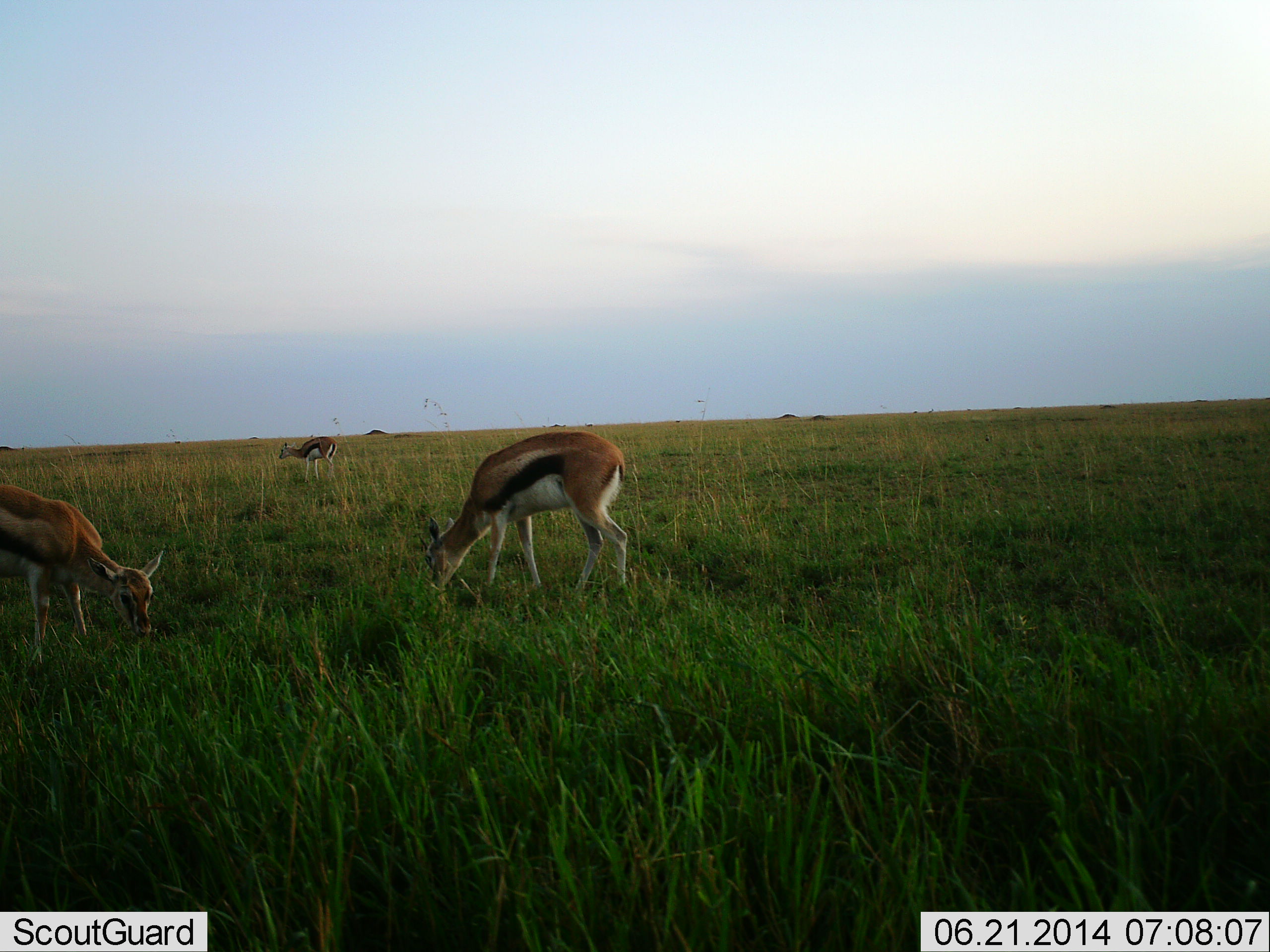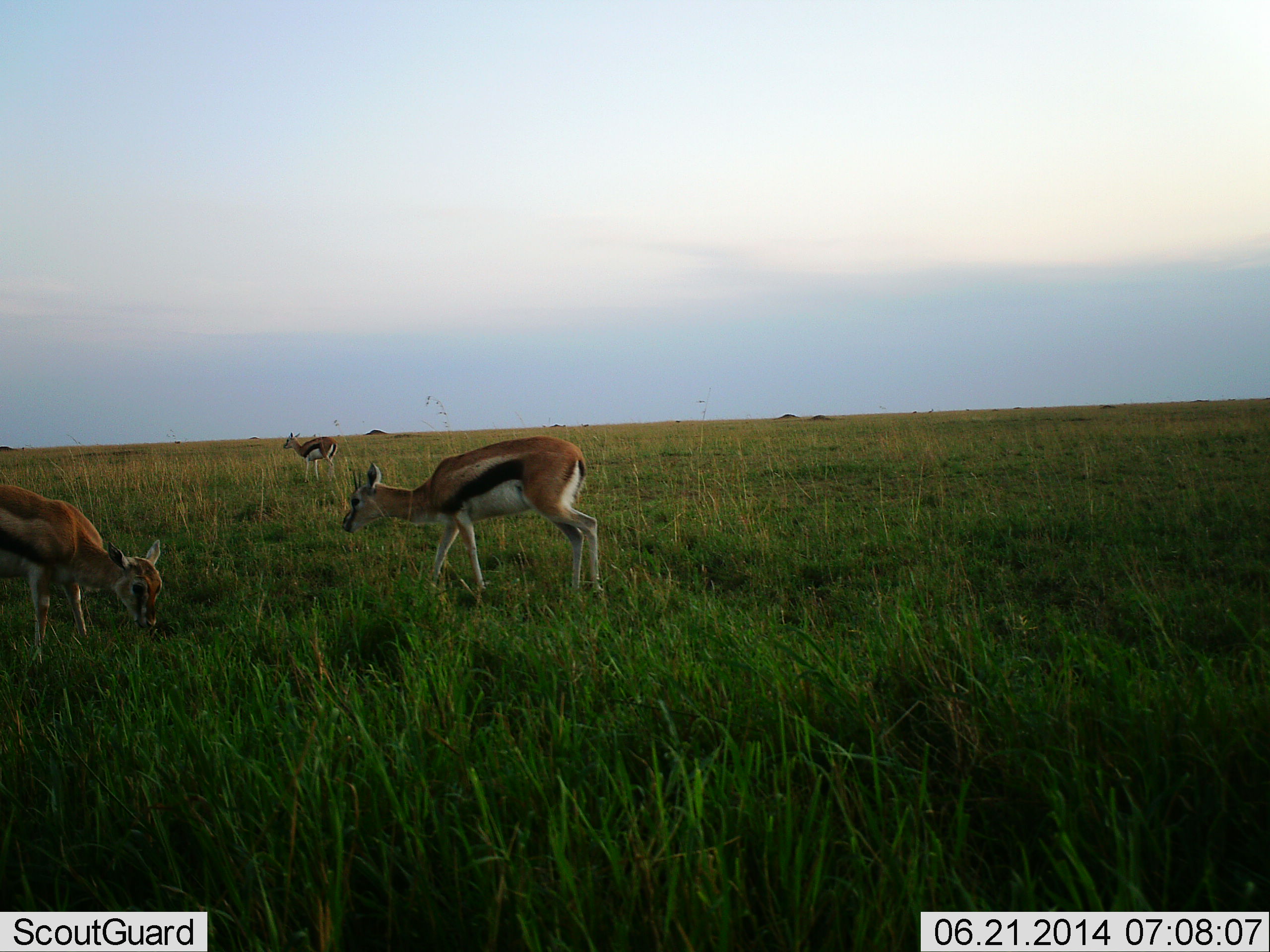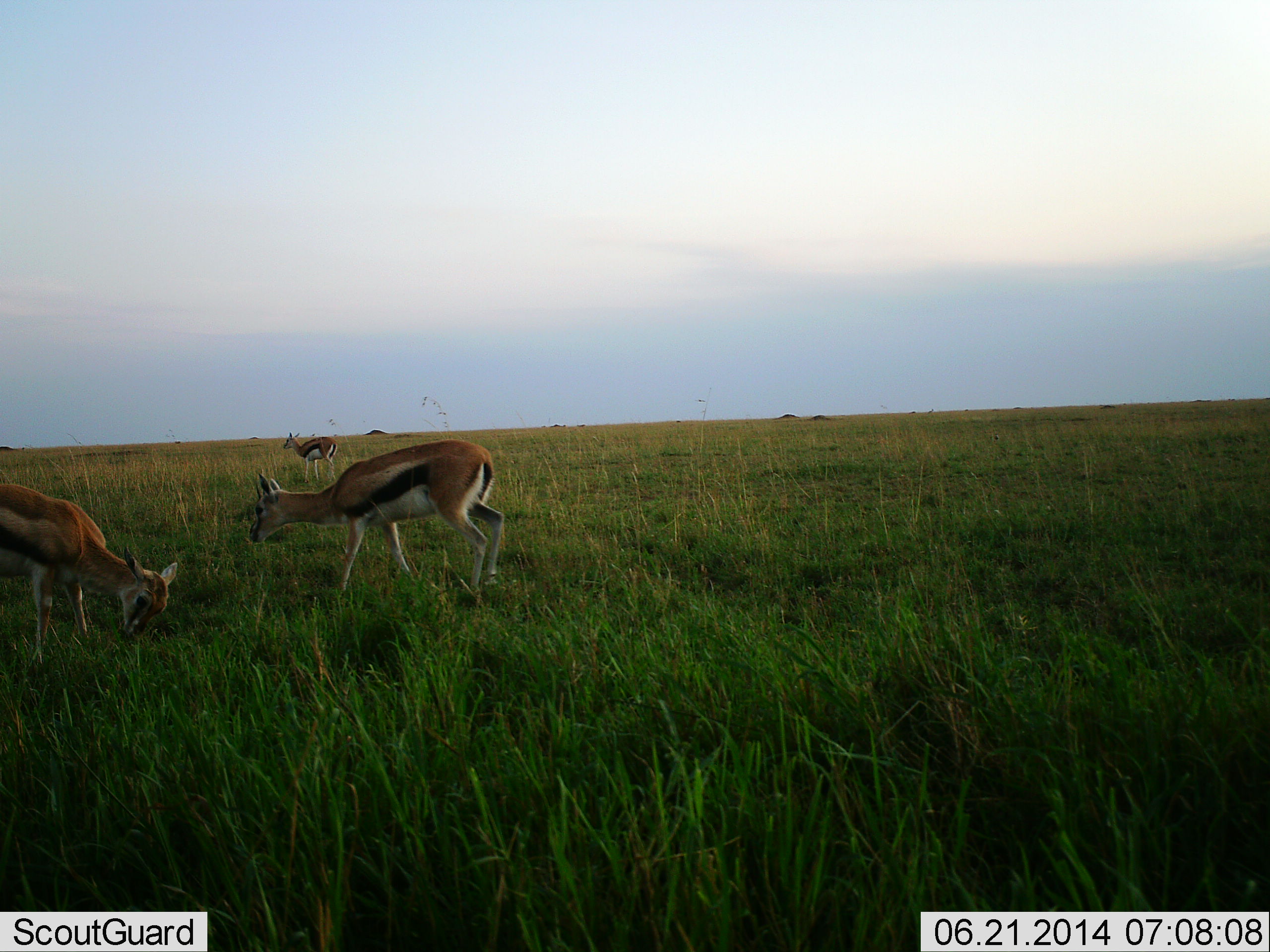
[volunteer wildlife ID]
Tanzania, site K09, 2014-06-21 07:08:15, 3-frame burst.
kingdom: Animalia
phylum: Chordata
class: Mammalia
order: Artiodactyla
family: Bovidae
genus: Eudorcas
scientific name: Eudorcas thomsonii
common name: thomson's gazelle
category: gazellethomsons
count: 3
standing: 39%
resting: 0%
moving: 46%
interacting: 1%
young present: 0%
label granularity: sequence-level